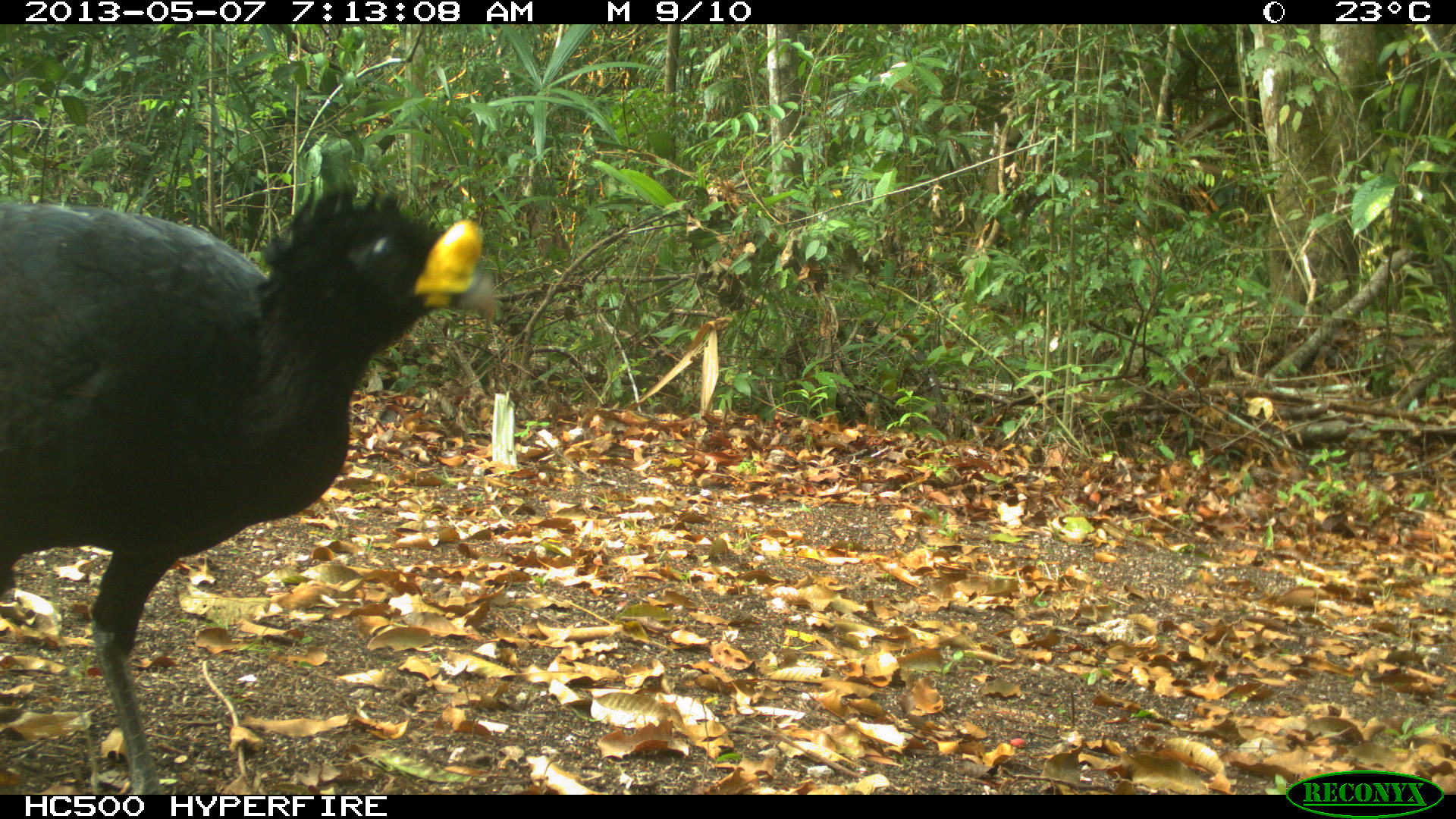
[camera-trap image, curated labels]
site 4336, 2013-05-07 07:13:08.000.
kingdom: Animalia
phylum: Chordata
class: Aves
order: Galliformes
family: Cracidae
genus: Crax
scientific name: Crax rubra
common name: great curassow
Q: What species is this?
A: Crax rubra (great curassow).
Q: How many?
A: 1.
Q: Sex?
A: Male.